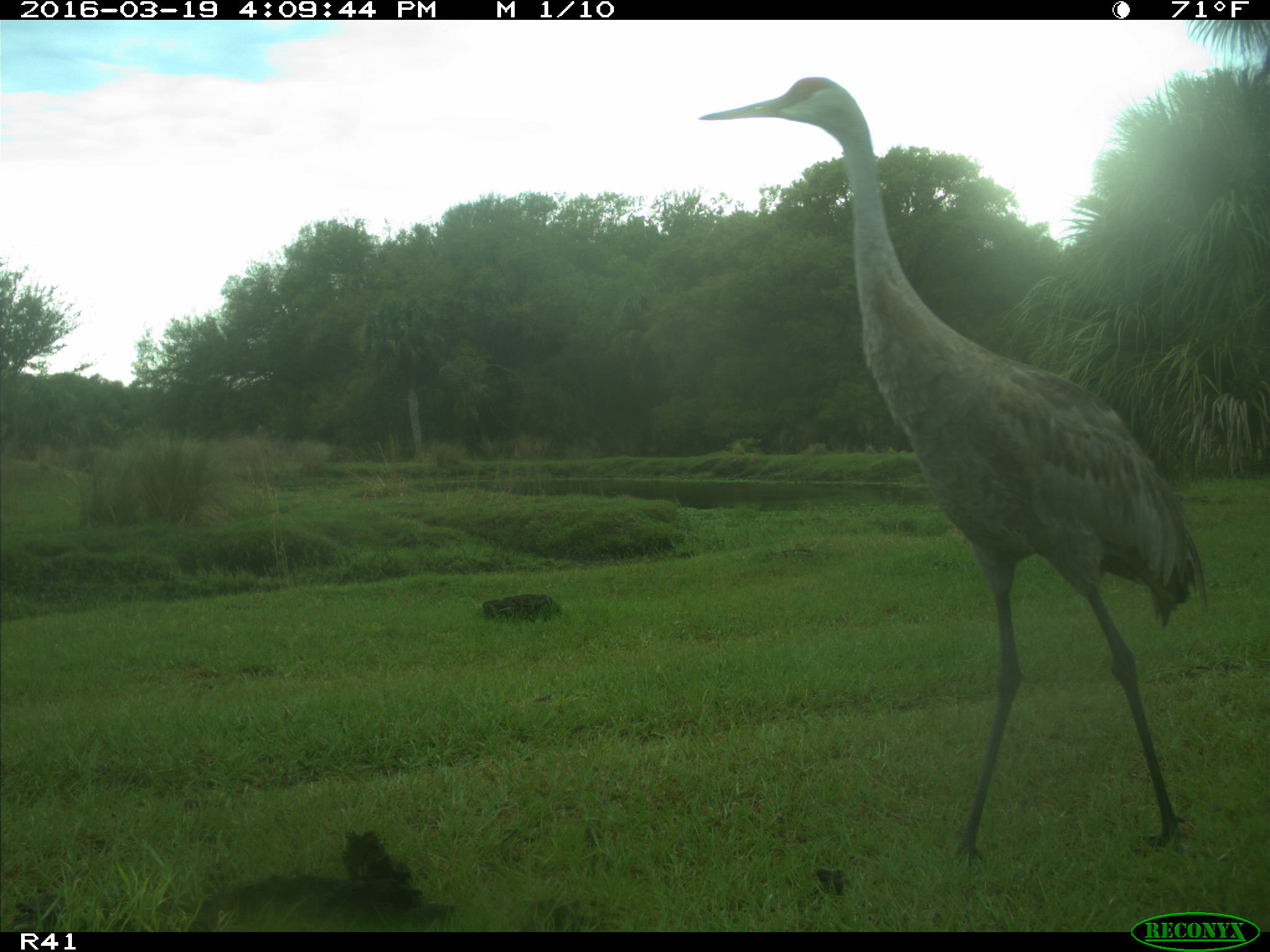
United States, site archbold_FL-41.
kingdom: Animalia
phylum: Chordata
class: Aves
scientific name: Aves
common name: birds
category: unidentified bird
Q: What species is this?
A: Unidentified bird (birds) (Aves).